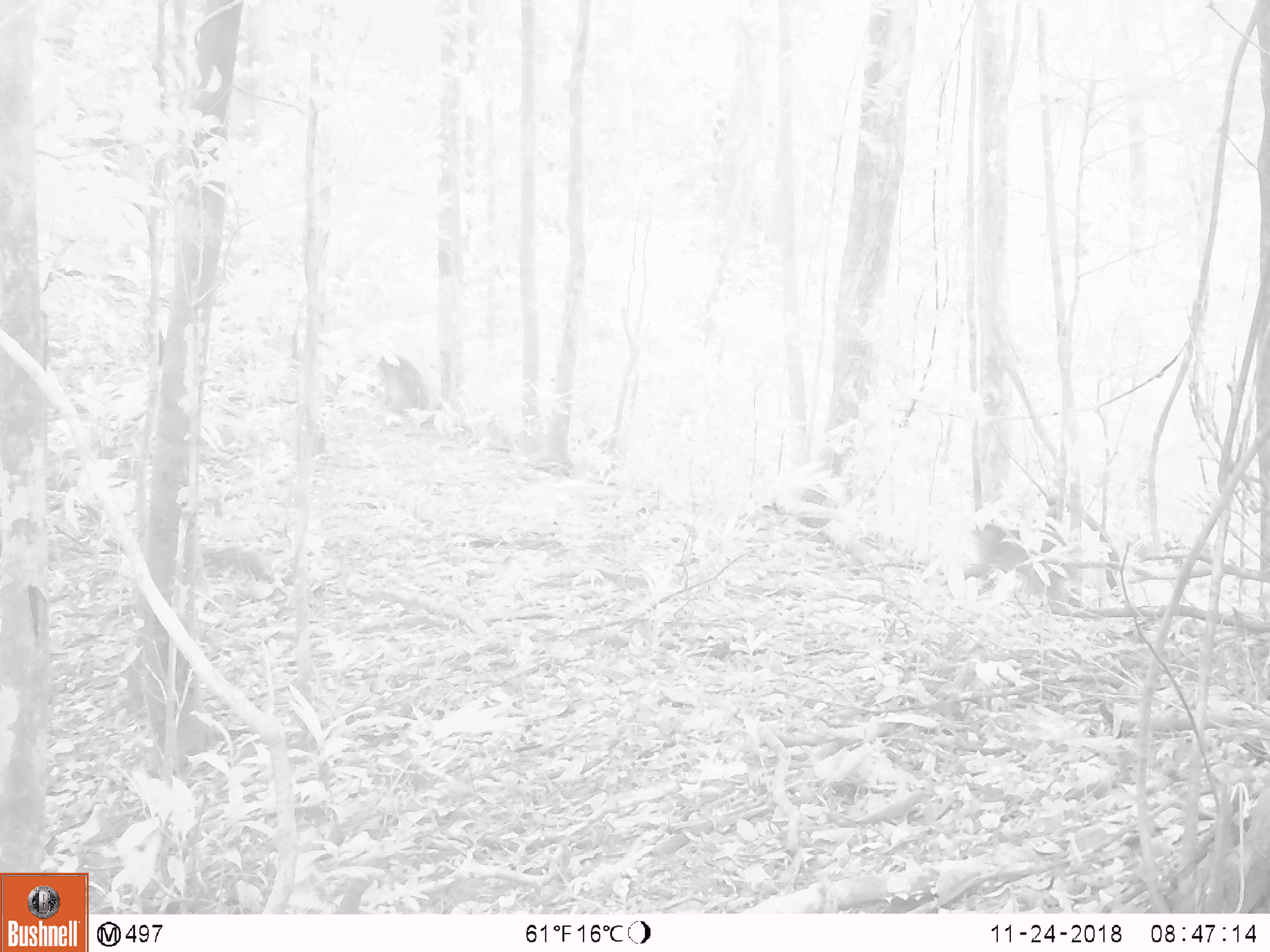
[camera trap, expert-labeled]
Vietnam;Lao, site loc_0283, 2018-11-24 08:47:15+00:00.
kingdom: Animalia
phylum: Chordata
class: Mammalia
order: Primates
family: Cercopithecidae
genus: Macaca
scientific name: Macaca arctoides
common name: stump-tailed macaque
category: stump tailed macaque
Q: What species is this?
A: Stump tailed macaque (stump-tailed macaque) (Macaca arctoides).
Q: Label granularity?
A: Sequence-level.